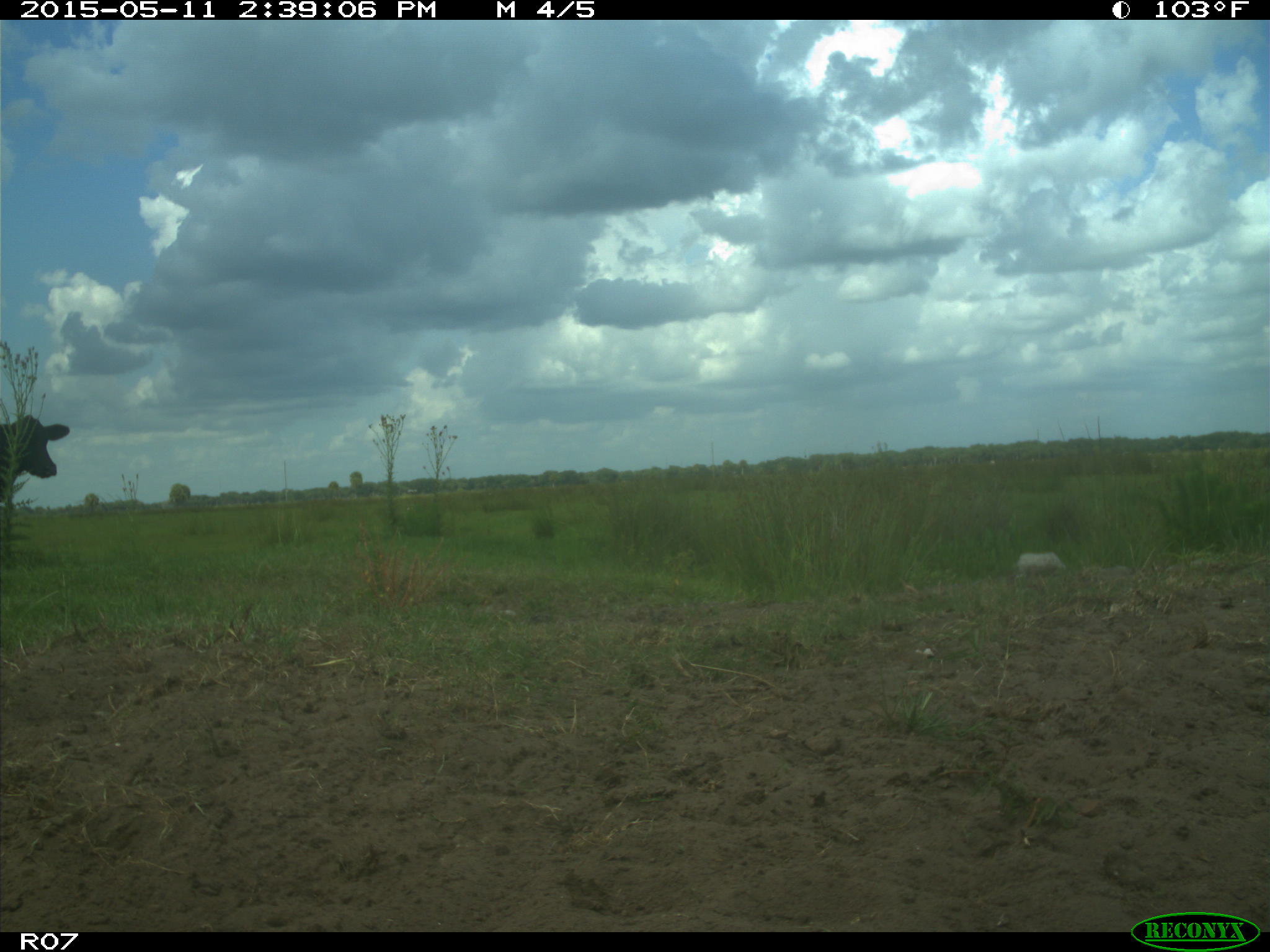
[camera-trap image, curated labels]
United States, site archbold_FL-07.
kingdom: Animalia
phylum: Chordata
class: Mammalia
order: Artiodactyla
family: Bovidae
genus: Bos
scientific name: Bos taurus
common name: domestic cow